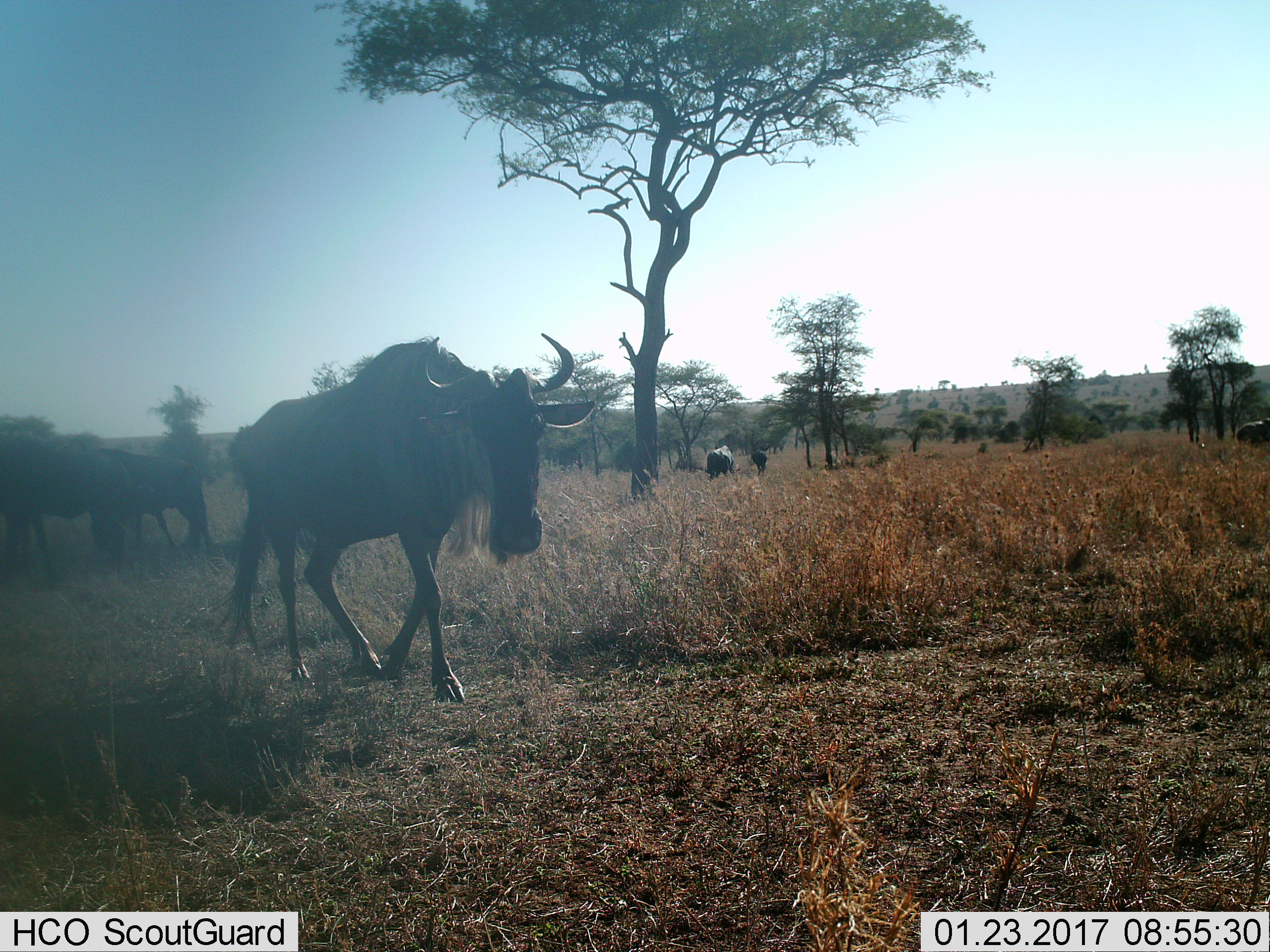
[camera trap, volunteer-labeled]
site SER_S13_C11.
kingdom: Animalia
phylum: Chordata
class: Mammalia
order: Artiodactyla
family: Bovidae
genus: Connochaetes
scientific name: Connochaetes taurinus taurinus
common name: blue wildebeest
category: wildebeestblue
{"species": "wildebeestblue (blue wildebeest) (Connochaetes taurinus taurinus)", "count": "6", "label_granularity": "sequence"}